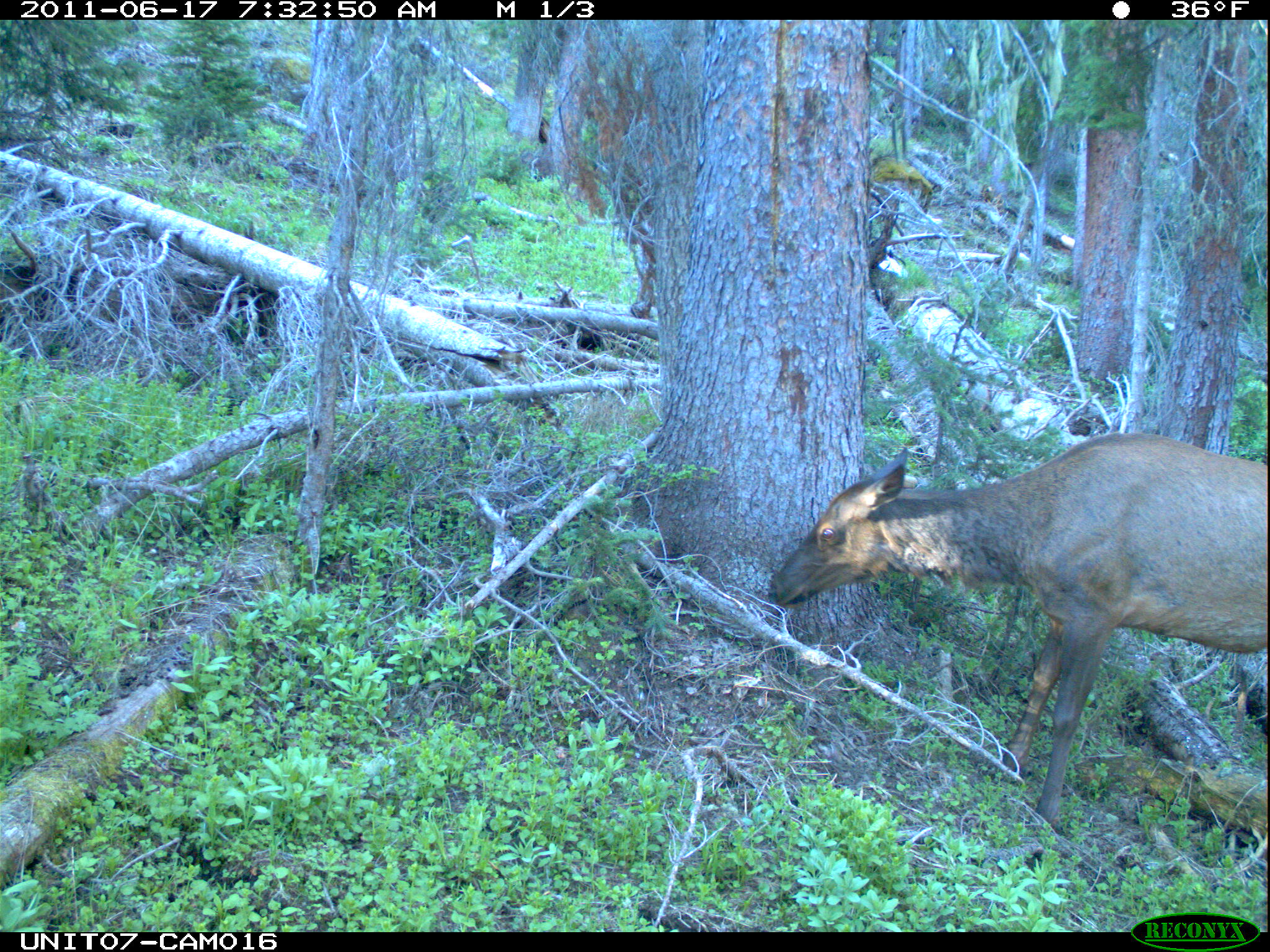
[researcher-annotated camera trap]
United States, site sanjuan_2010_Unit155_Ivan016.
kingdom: Animalia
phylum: Chordata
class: Mammalia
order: Artiodactyla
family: Cervidae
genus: Cervus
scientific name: Cervus elaphus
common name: red deer